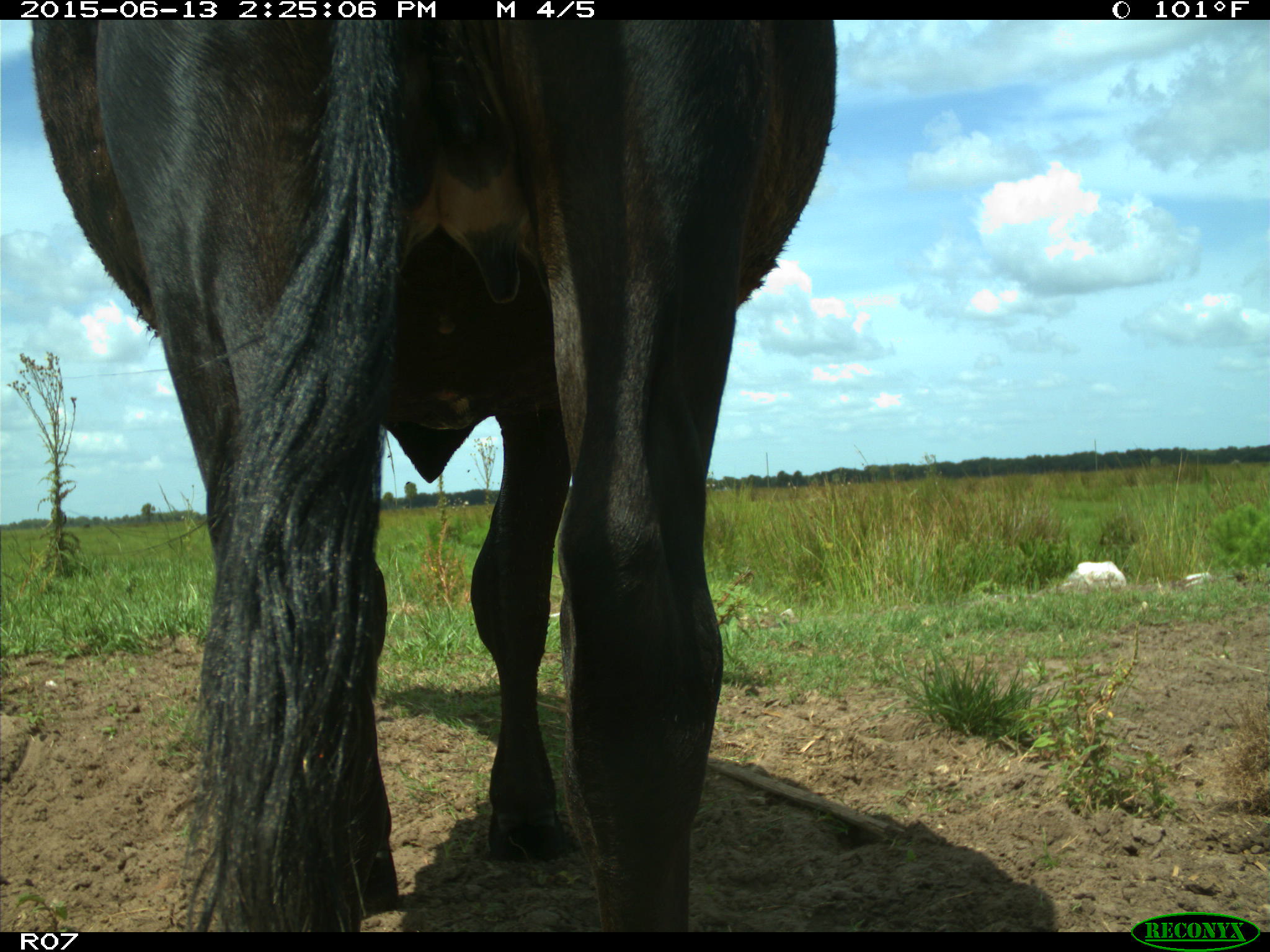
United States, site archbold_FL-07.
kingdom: Animalia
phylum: Chordata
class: Mammalia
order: Artiodactyla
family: Bovidae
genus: Bos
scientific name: Bos taurus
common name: domestic cow